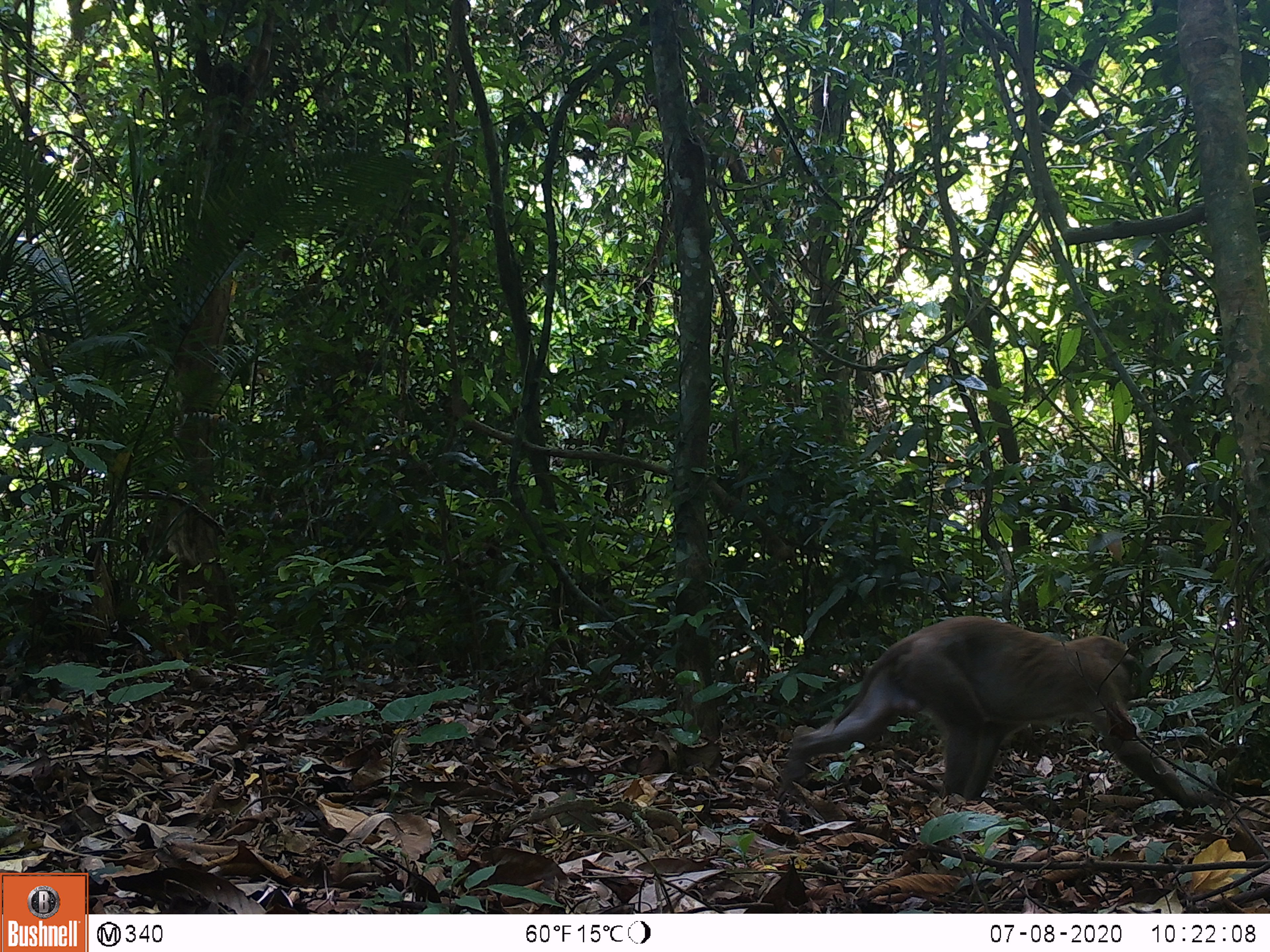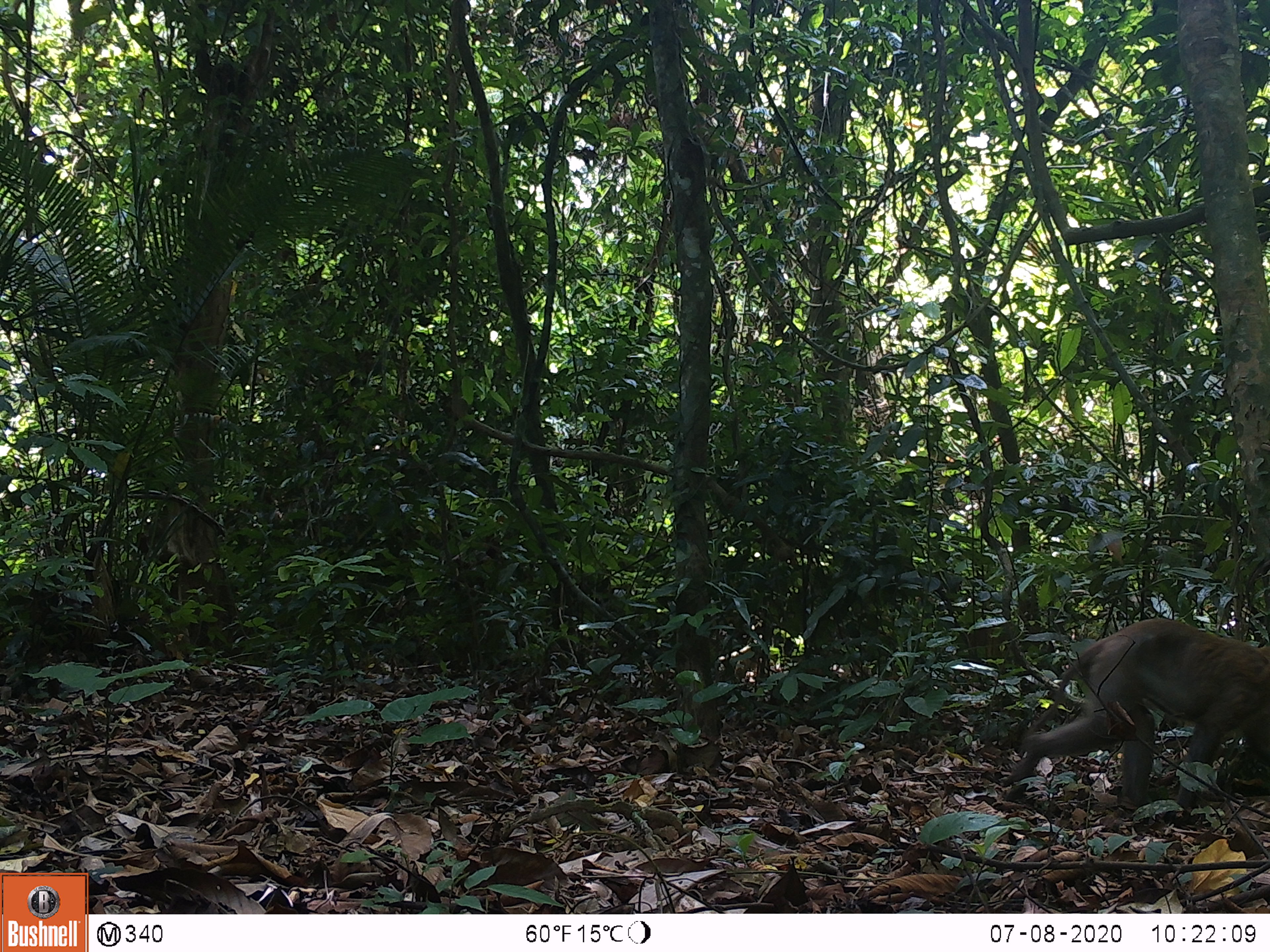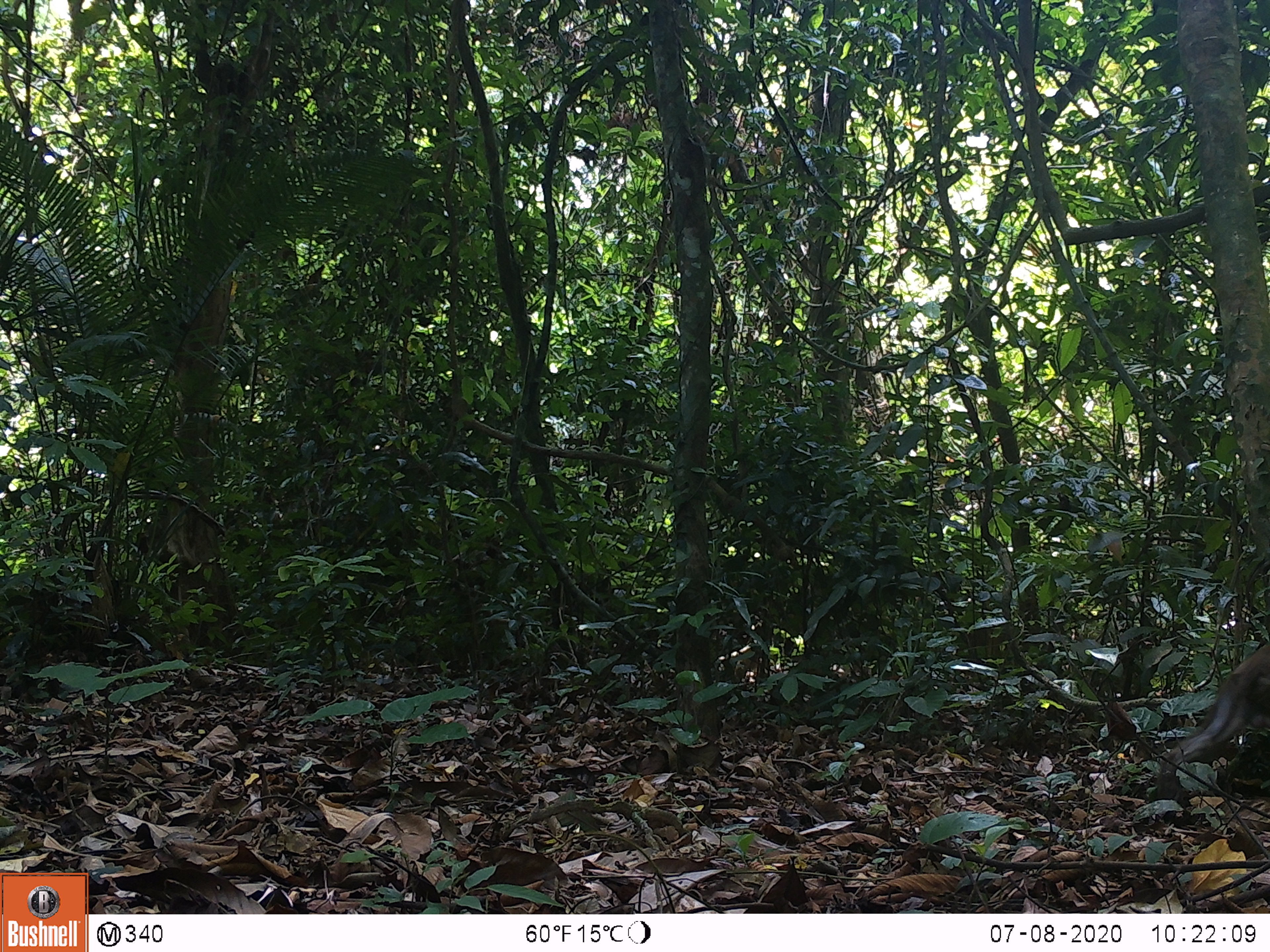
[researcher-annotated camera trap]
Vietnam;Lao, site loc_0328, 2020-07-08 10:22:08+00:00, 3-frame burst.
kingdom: Animalia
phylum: Chordata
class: Mammalia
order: Primates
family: Cercopithecidae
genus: Macaca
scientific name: Macaca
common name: macaques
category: assam or rhesus macaque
Assam or rhesus macaque (macaques) (Macaca). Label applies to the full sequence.